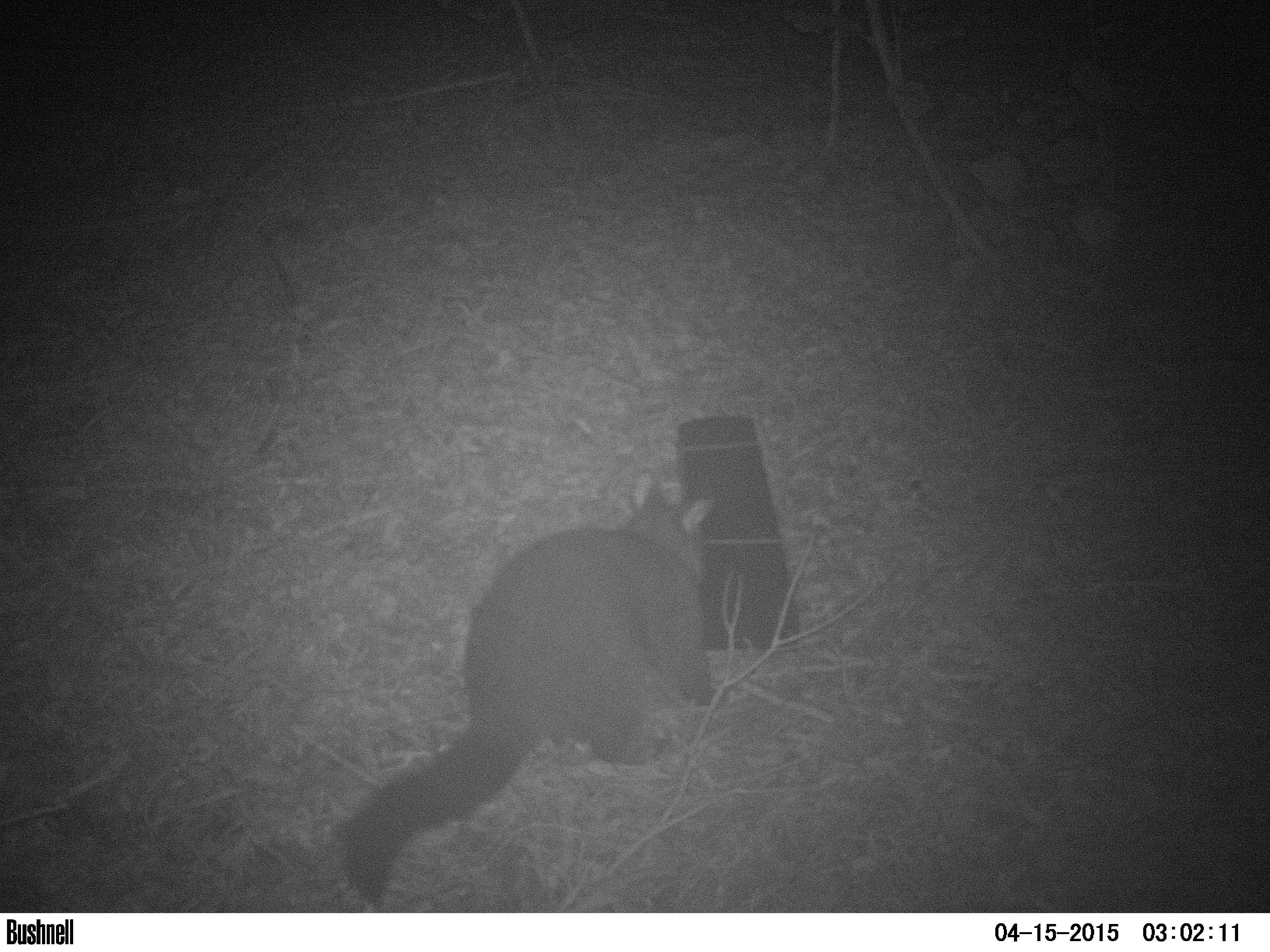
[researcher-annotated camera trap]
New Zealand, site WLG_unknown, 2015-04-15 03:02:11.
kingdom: Animalia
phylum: Chordata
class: Mammalia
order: Diprotodontia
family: Phalangeridae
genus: Trichosurus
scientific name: Trichosurus vulpecula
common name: common brushtail possum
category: possum